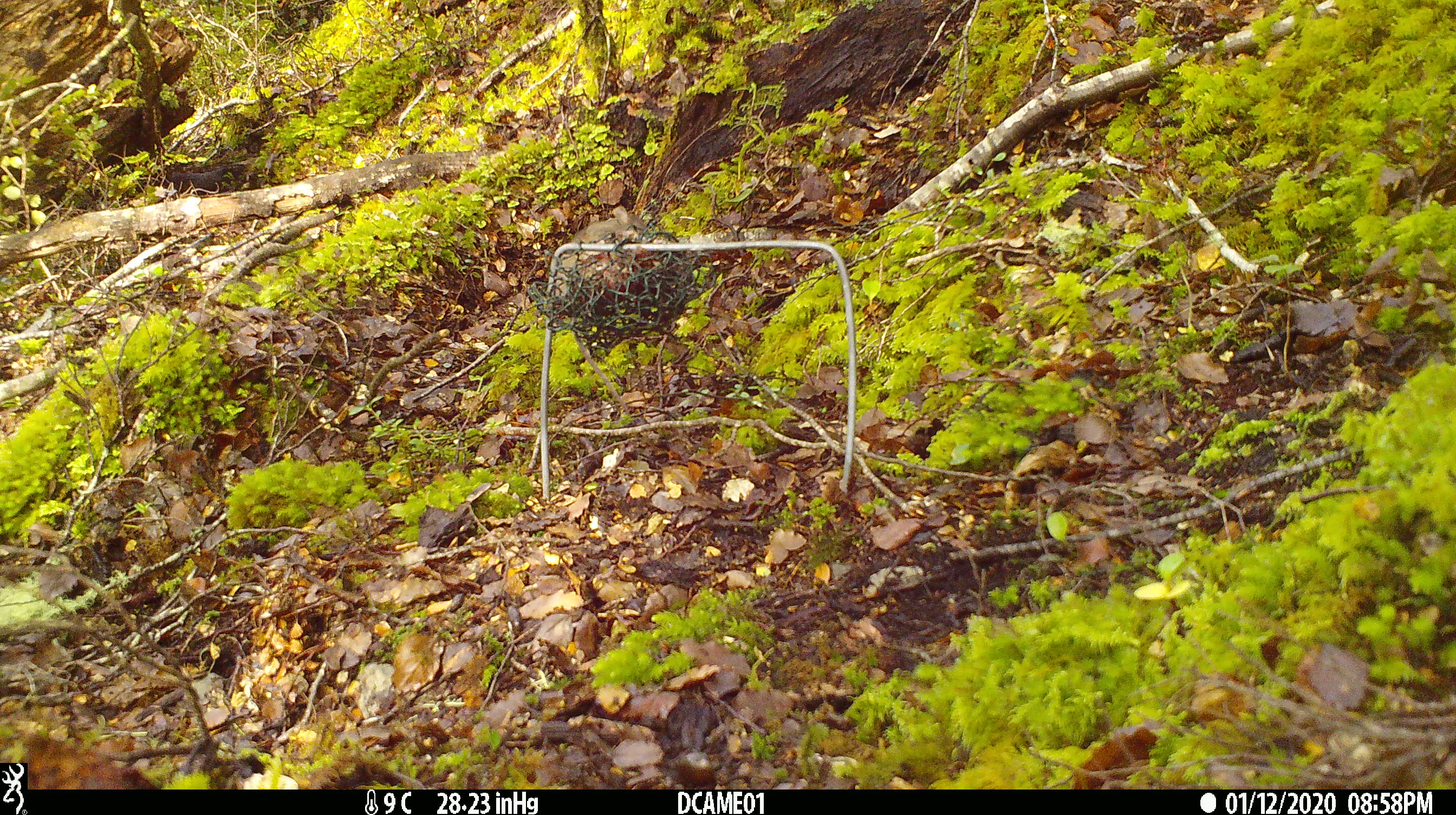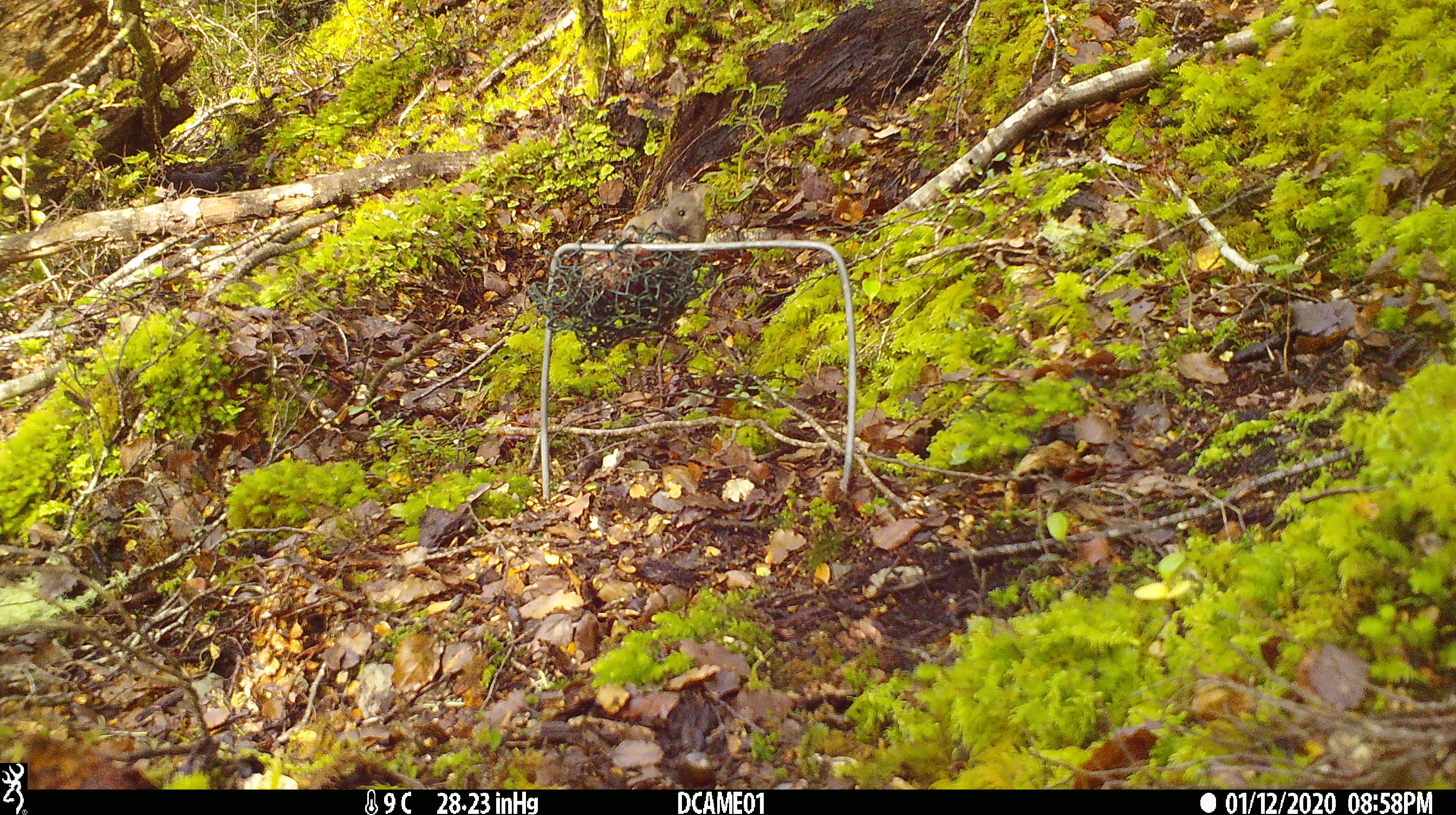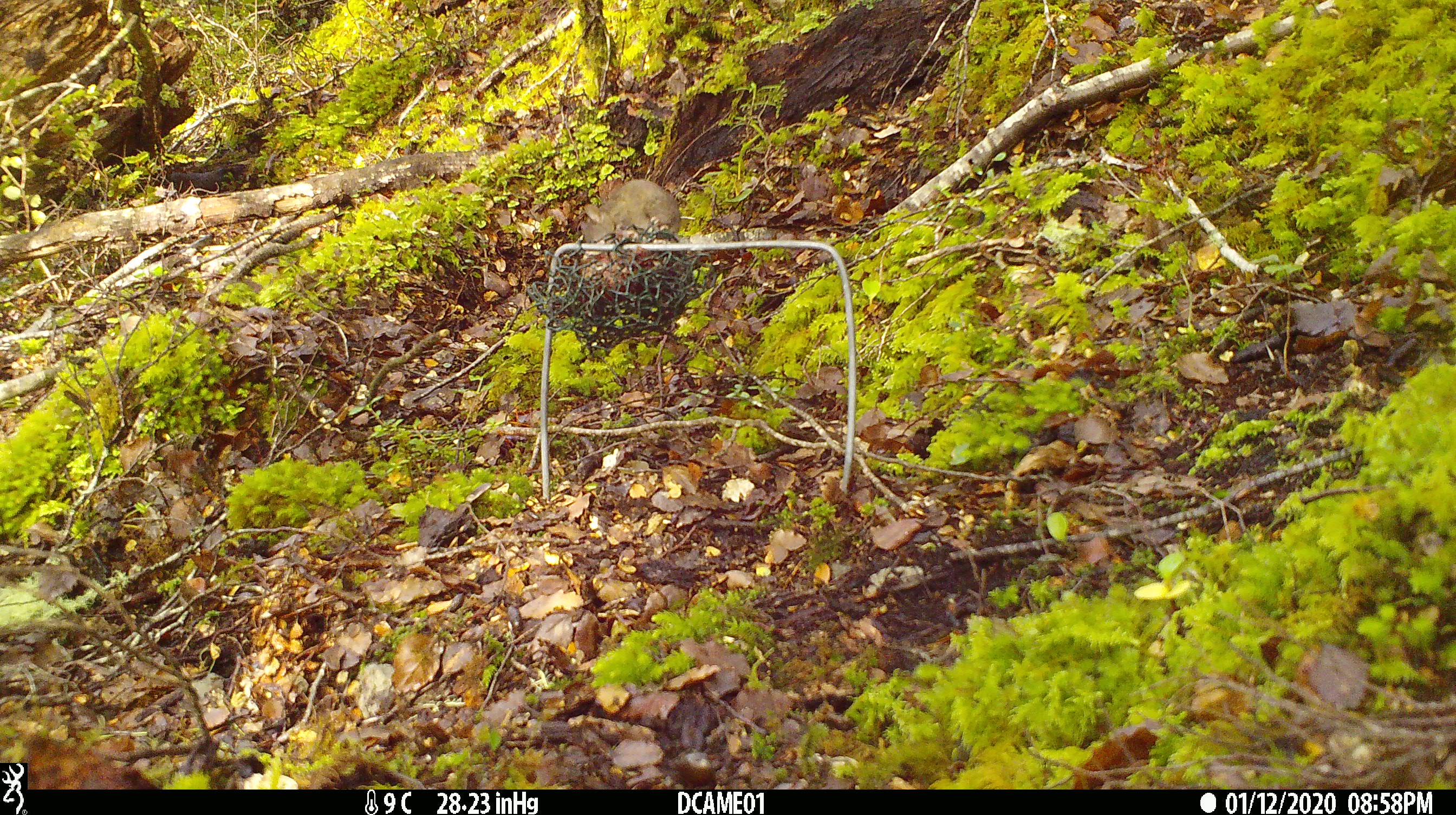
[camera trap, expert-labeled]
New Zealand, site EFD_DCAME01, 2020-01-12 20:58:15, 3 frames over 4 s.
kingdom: Animalia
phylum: Chordata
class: Mammalia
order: Rodentia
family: Muridae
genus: Mus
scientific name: Mus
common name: mouse